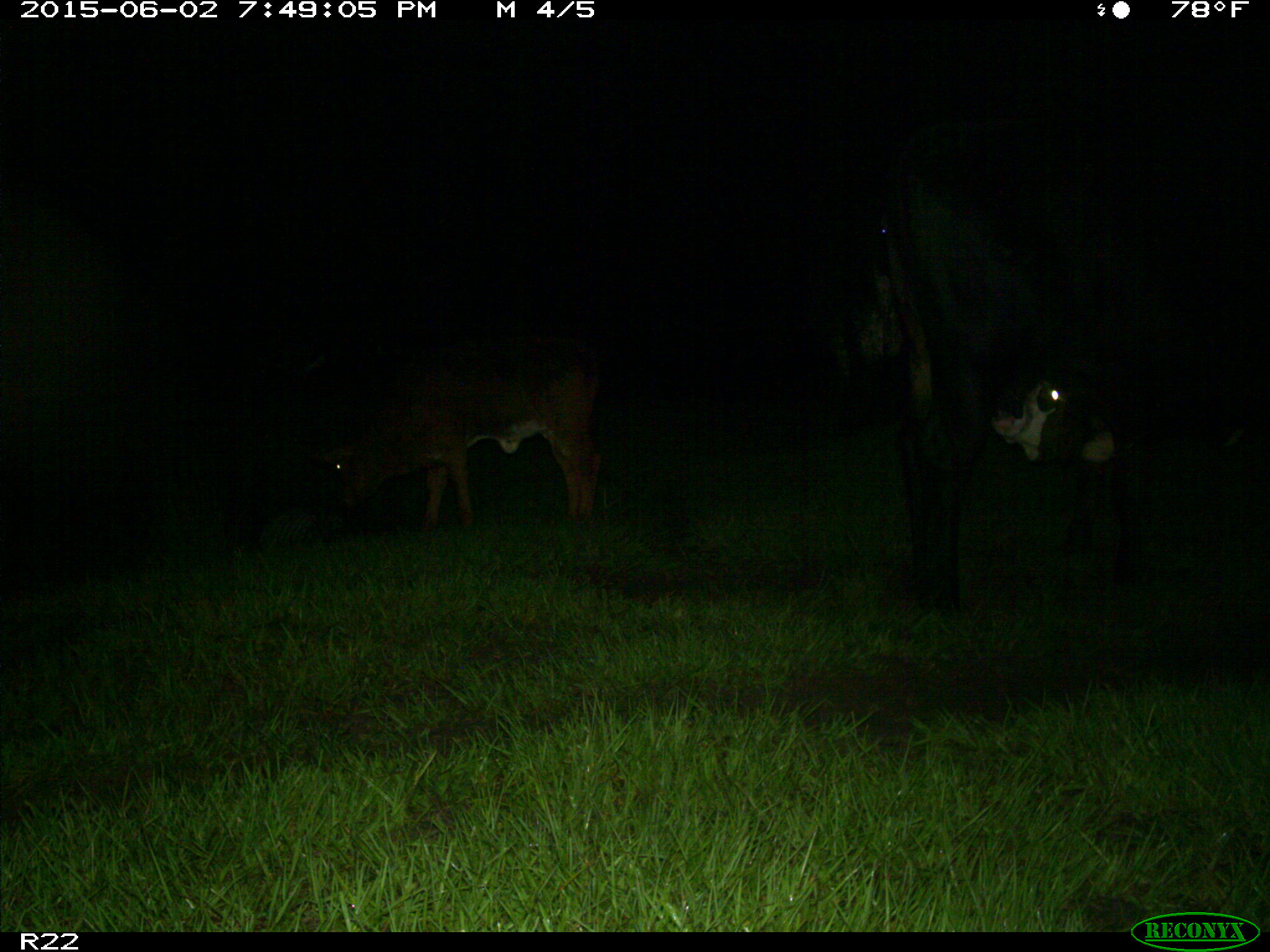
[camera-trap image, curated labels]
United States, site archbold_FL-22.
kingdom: Animalia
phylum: Chordata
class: Mammalia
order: Artiodactyla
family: Bovidae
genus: Bos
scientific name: Bos taurus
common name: domestic cow